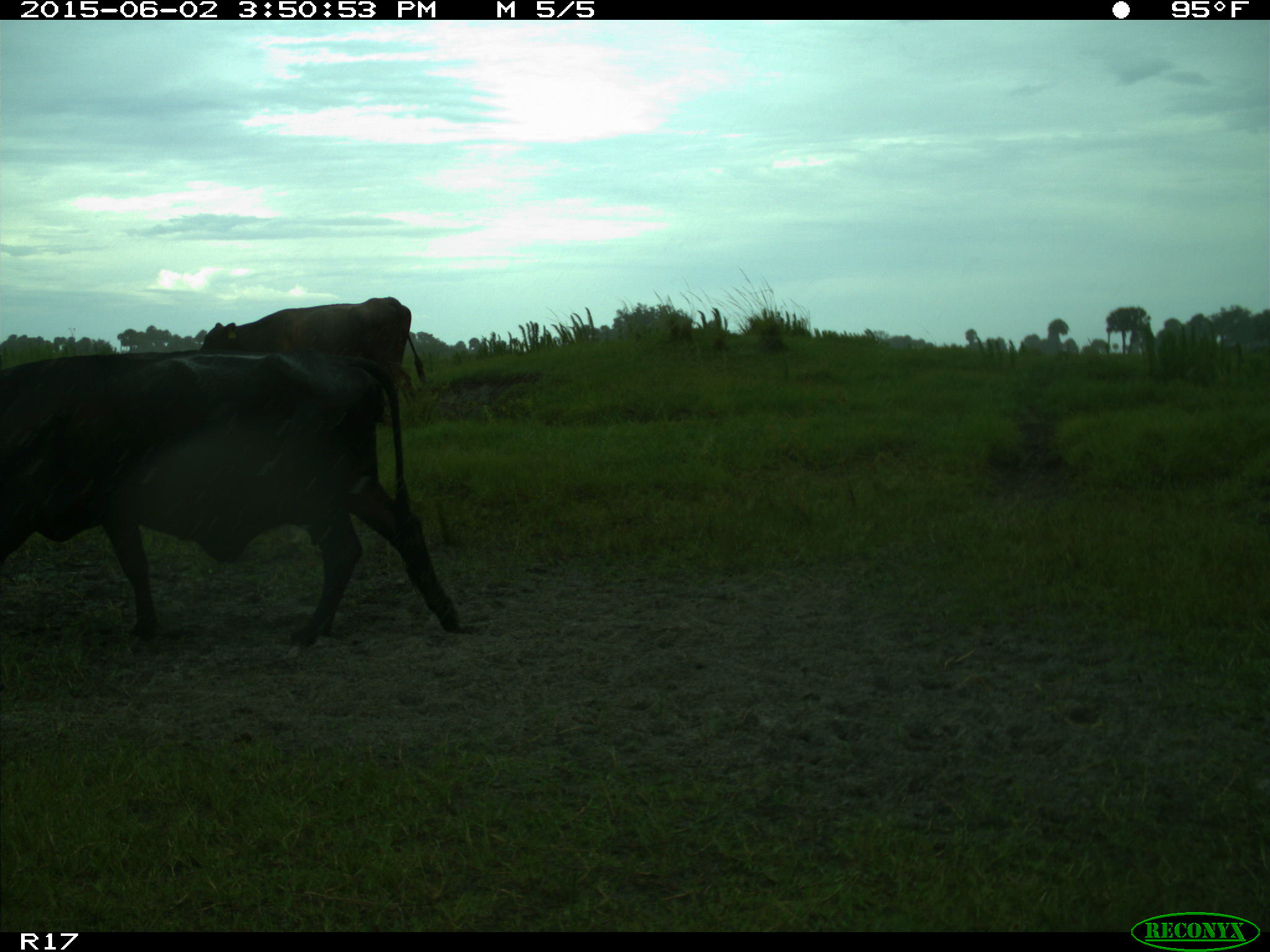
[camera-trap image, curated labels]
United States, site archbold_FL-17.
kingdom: Animalia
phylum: Chordata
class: Mammalia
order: Artiodactyla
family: Bovidae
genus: Bos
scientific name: Bos taurus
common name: domestic cow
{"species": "Bos taurus (domestic cow)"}